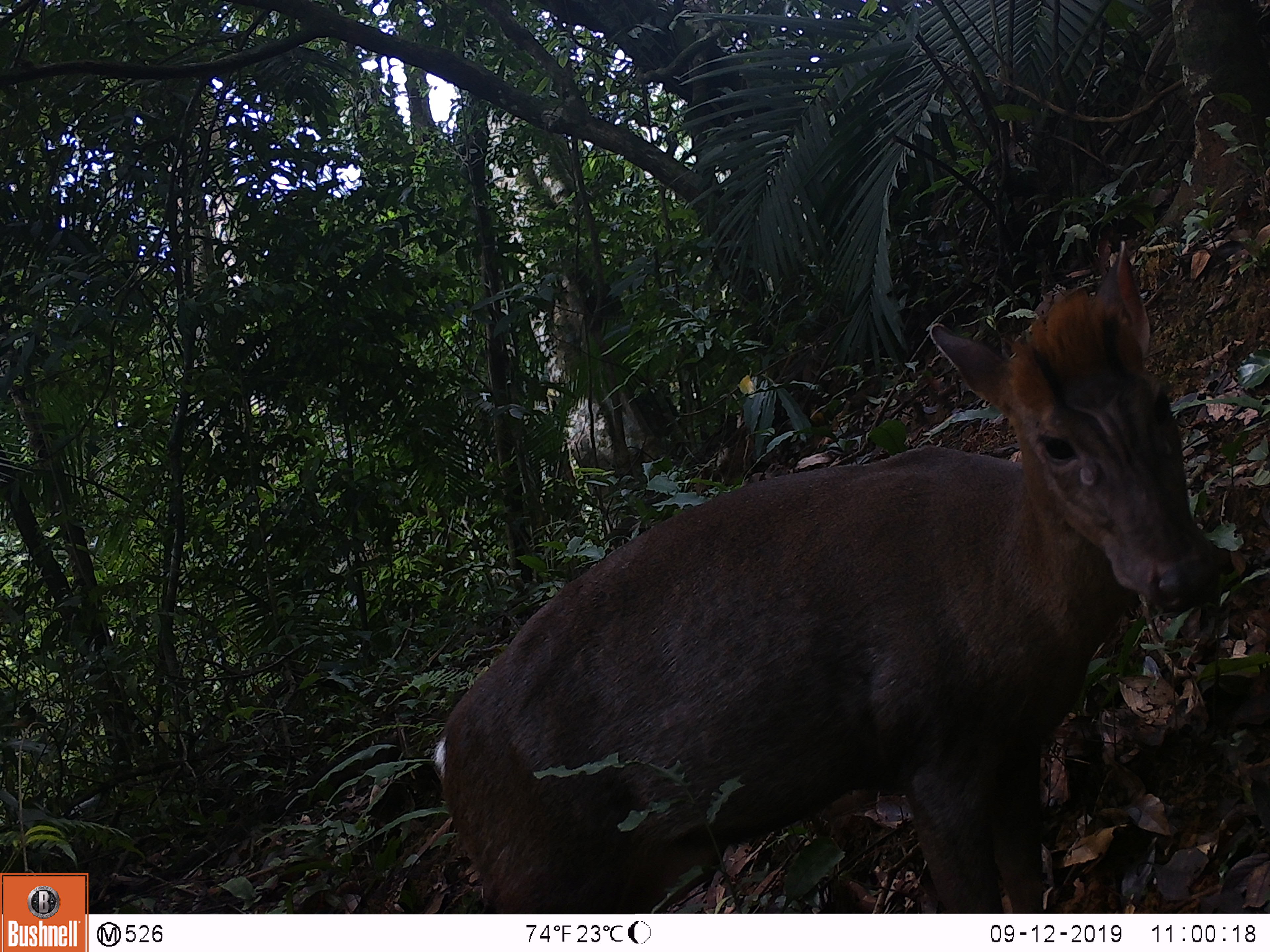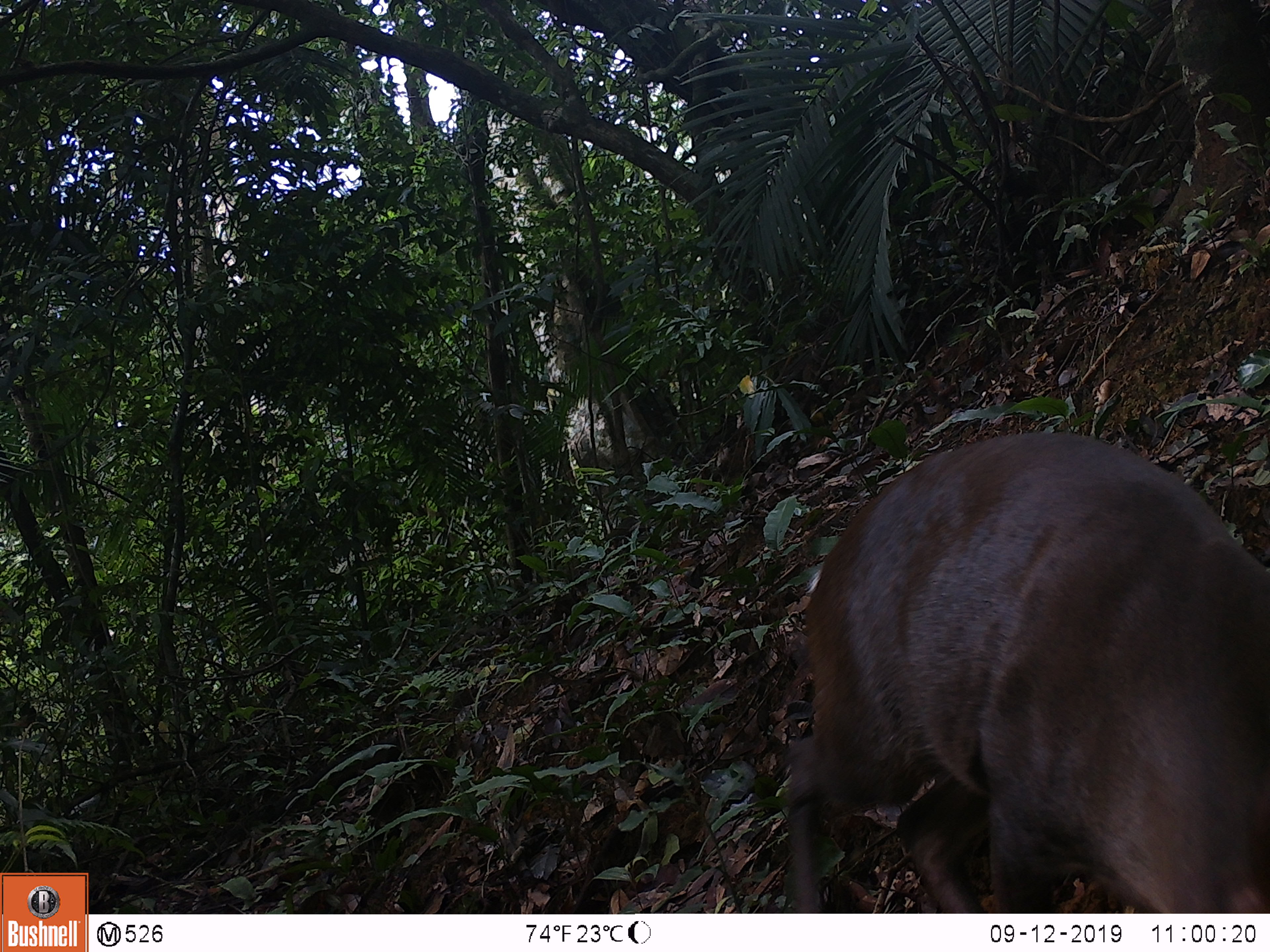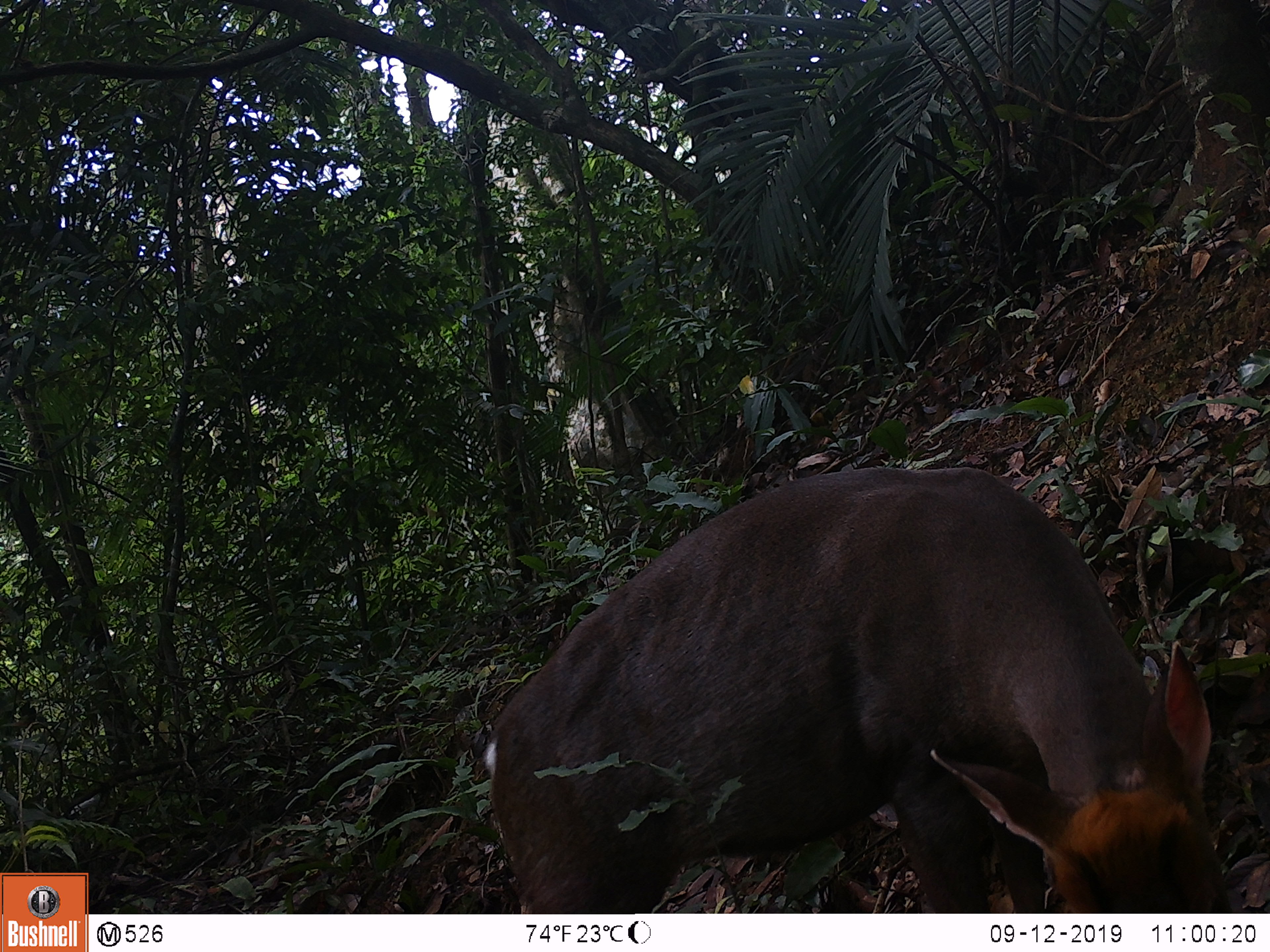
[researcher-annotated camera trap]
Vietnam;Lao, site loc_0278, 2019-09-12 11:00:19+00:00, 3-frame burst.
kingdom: Animalia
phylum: Chordata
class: Mammalia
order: Artiodactyla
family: Cervidae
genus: Muntiacus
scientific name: Muntiacus rooseveltorum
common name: roosevelt's muntjac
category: roosevelts muntjac group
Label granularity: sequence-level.